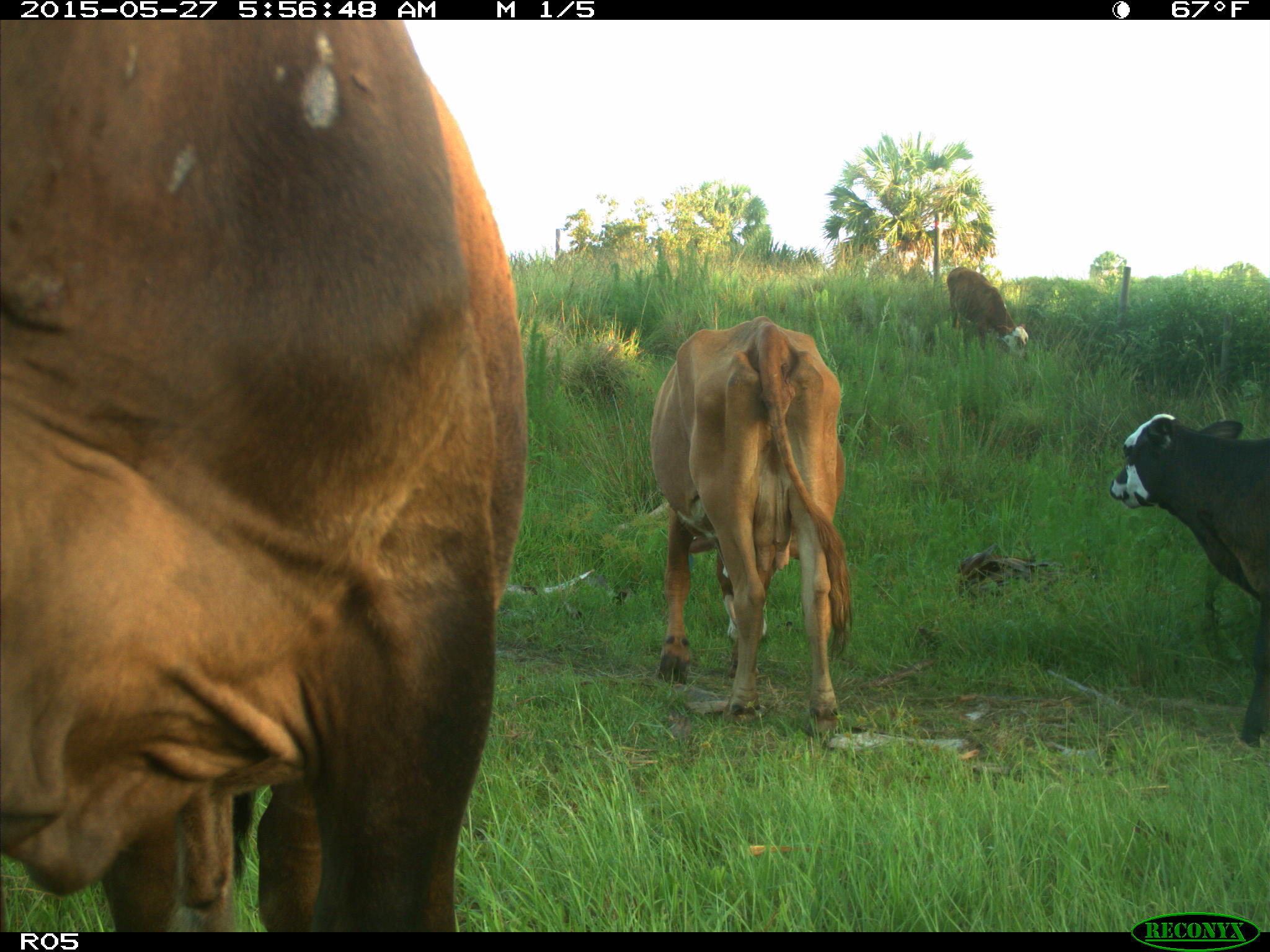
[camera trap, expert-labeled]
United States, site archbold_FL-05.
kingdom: Animalia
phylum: Chordata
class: Mammalia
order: Artiodactyla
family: Bovidae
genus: Bos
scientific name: Bos taurus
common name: domestic cow